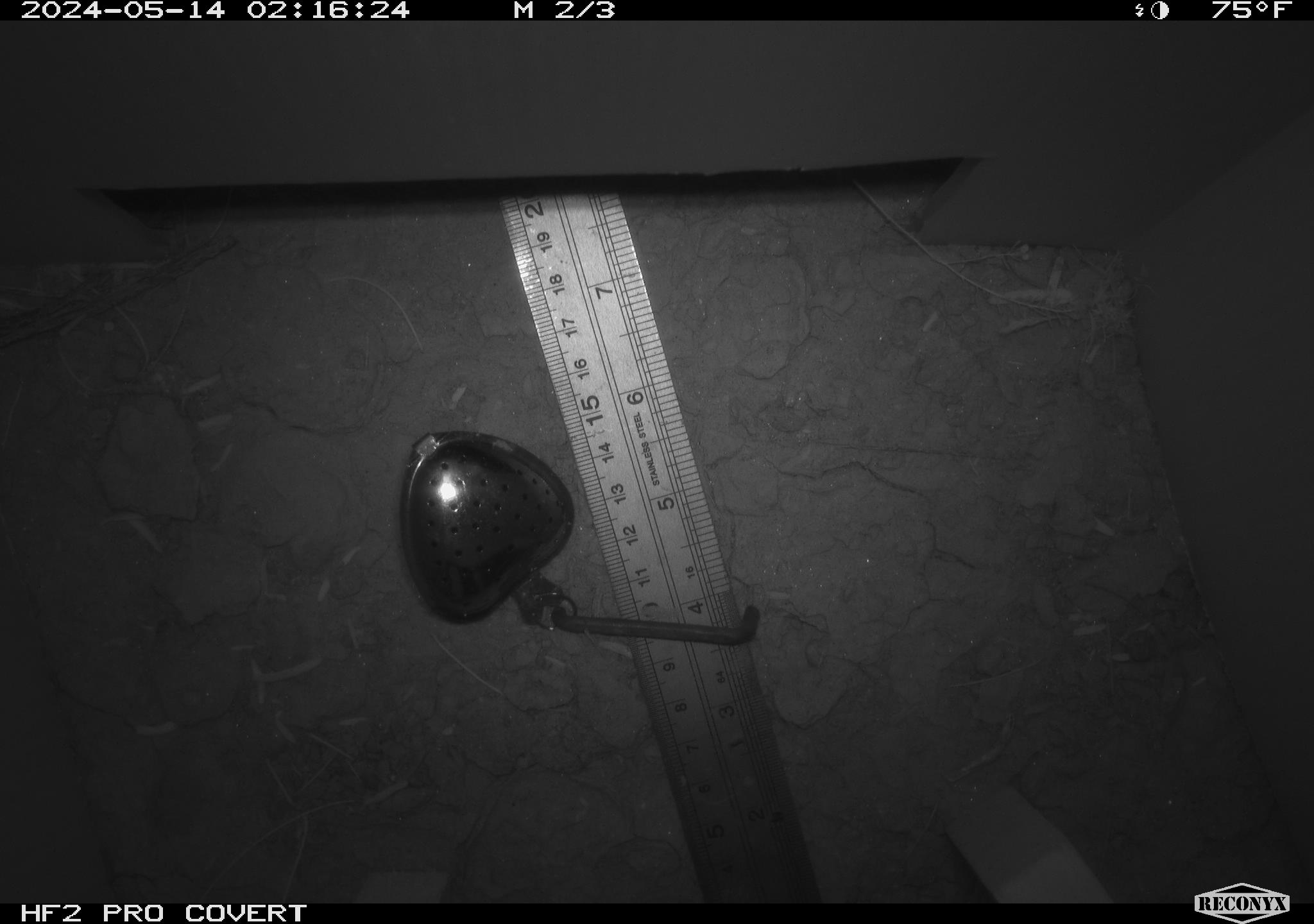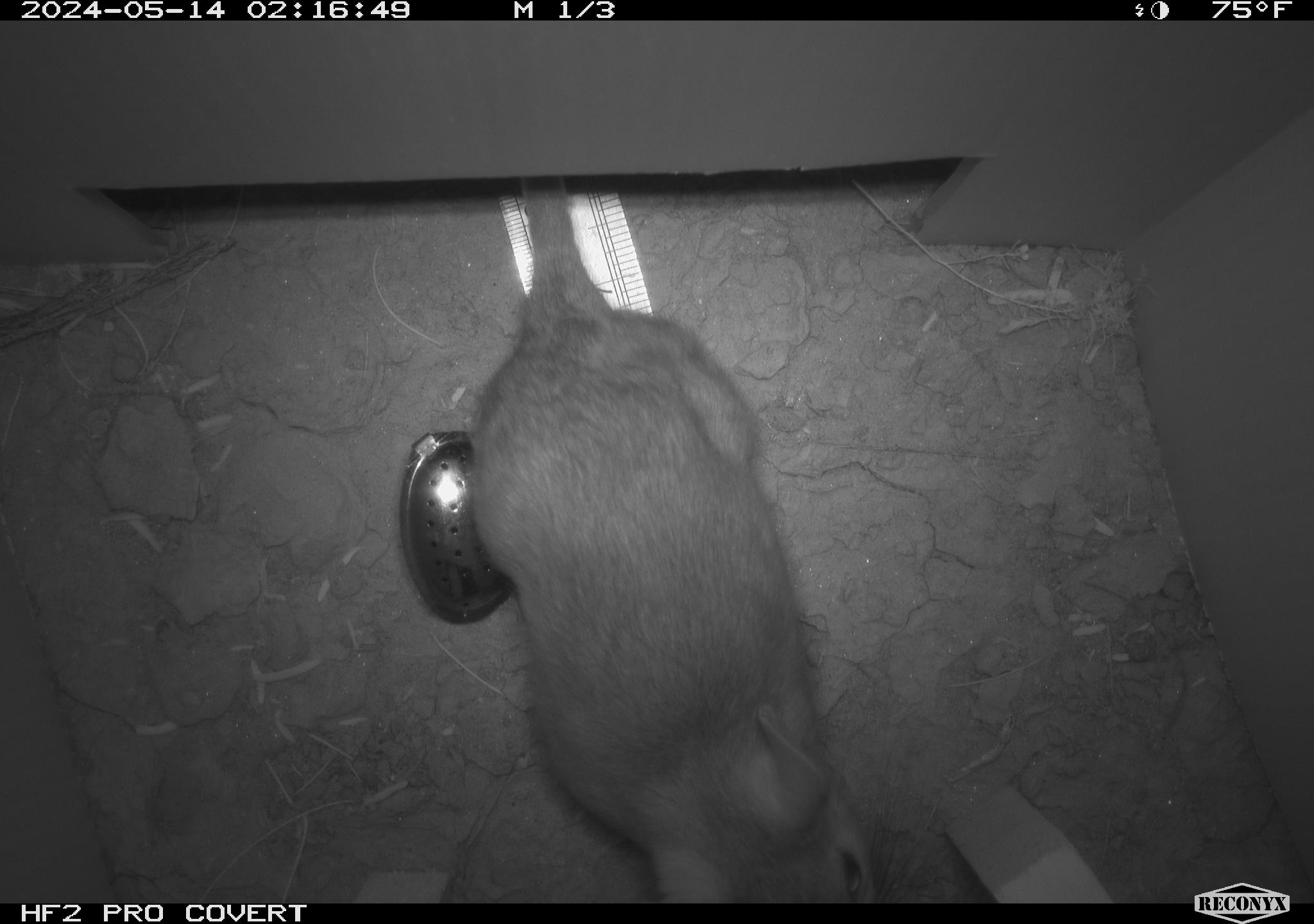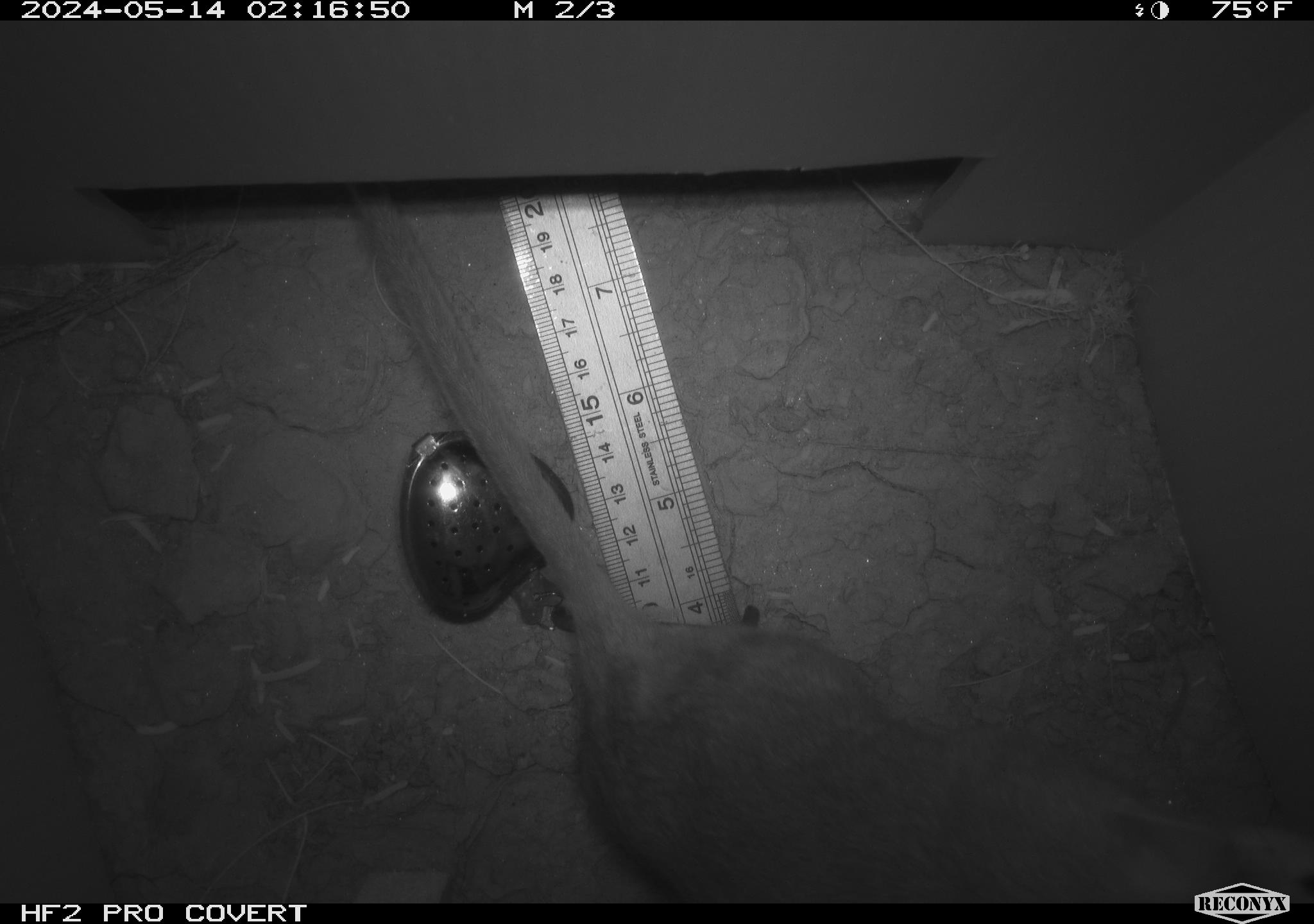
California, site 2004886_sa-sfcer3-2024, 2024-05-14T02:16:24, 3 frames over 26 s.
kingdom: Animalia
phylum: Chordata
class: Mammalia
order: Rodentia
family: Cricetidae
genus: Neotoma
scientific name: Neotoma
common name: pack rat or woodrat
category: neotoma species